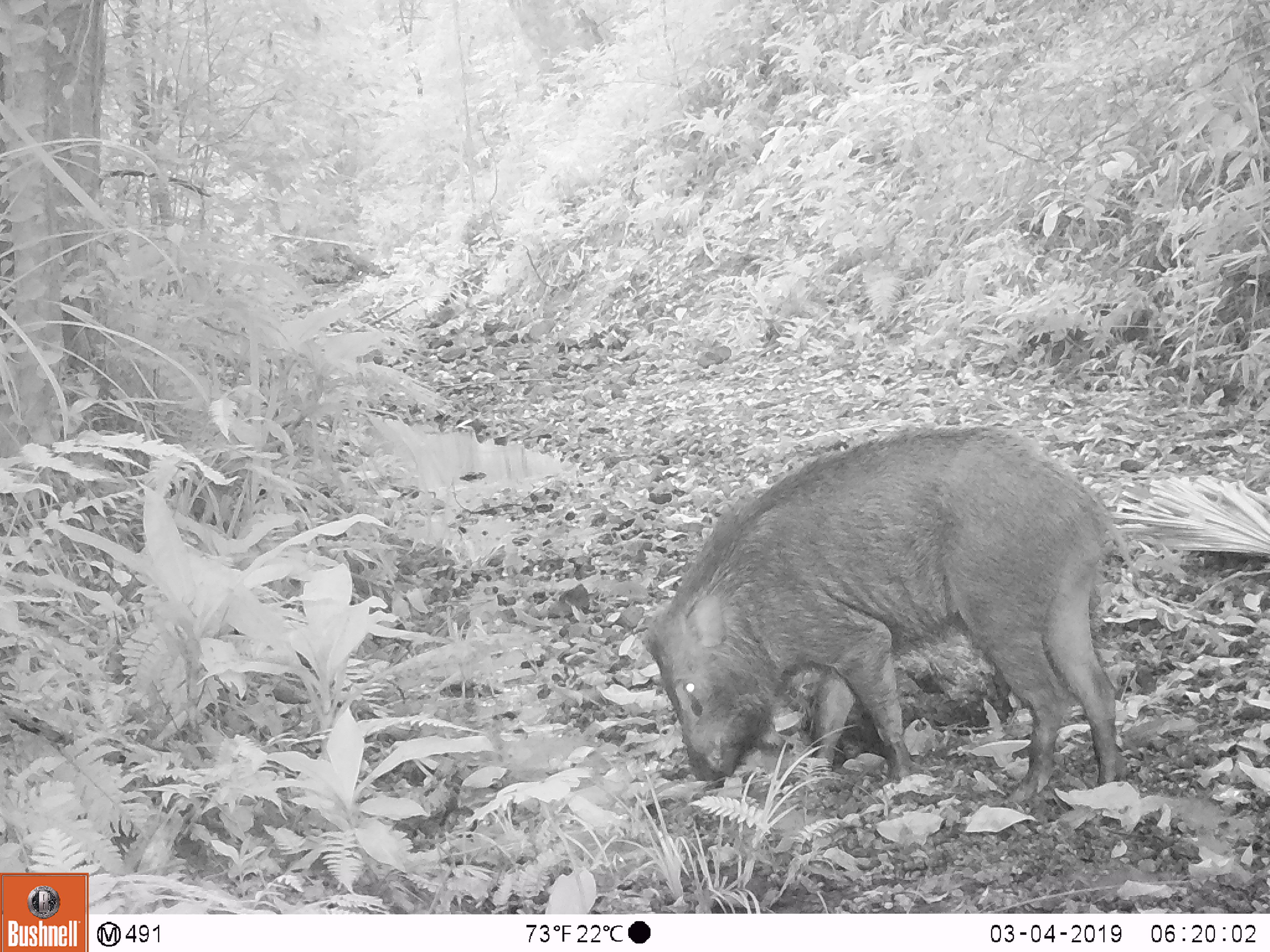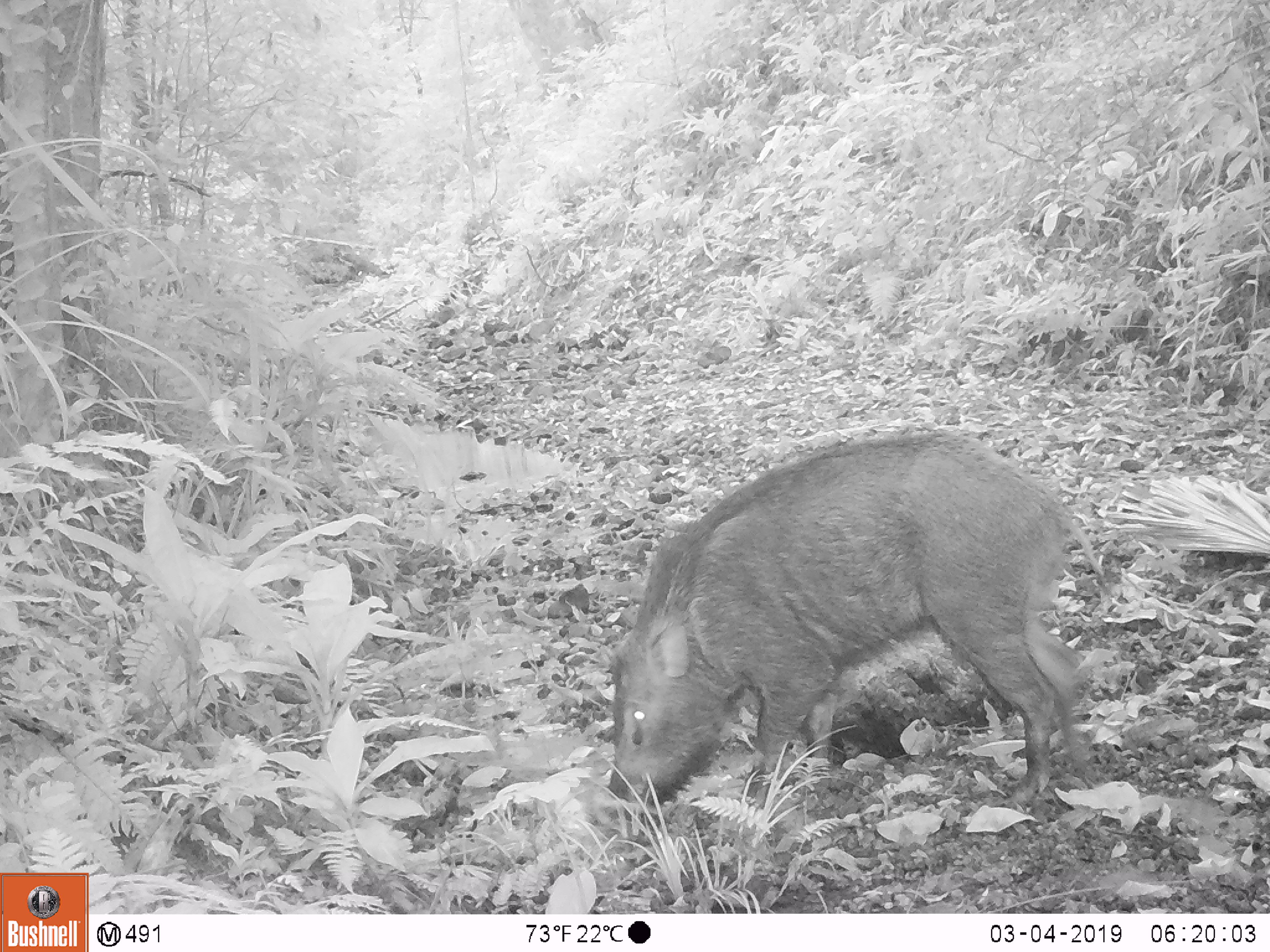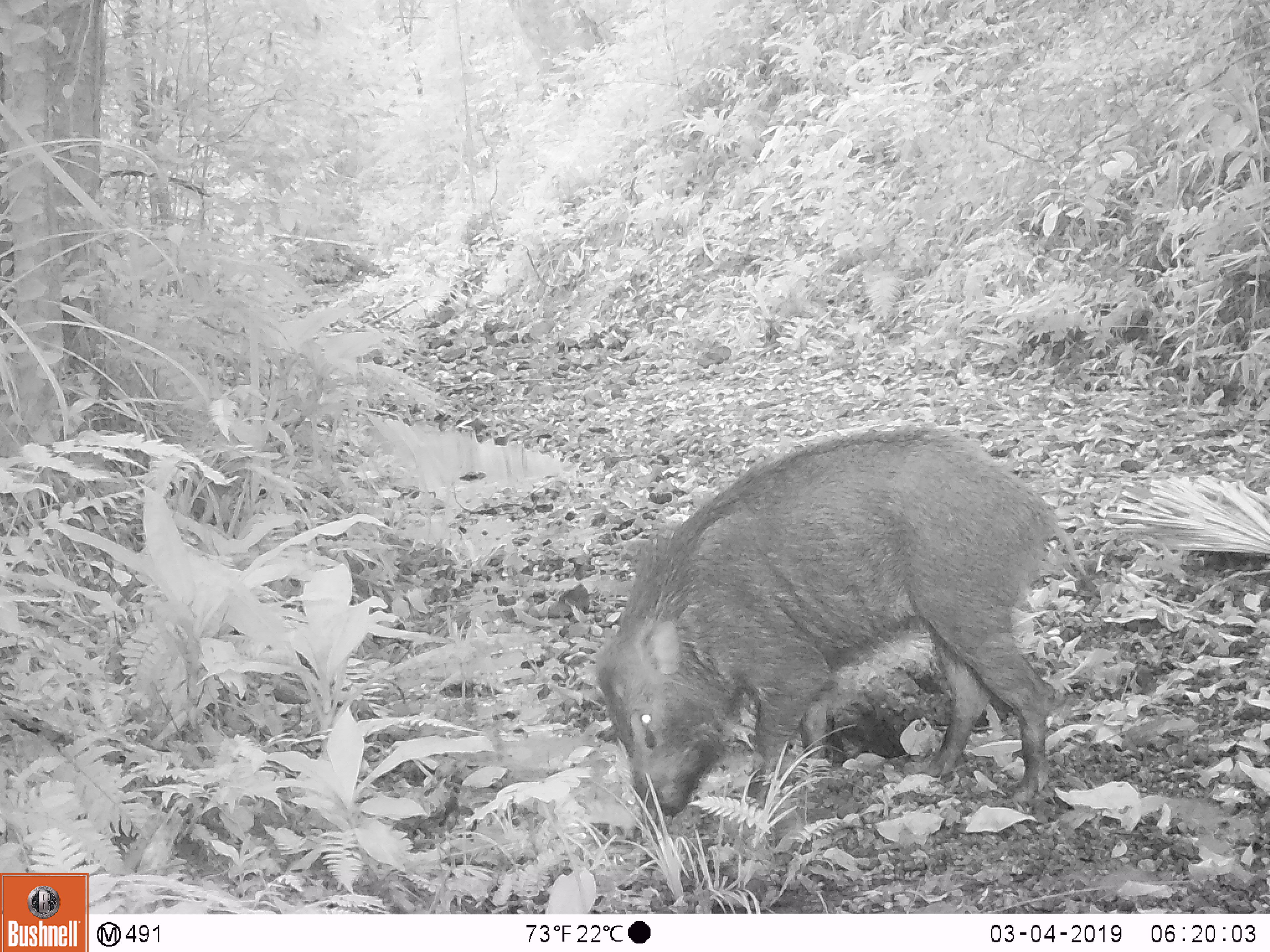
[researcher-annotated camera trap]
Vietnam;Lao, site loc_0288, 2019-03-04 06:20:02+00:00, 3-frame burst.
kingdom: Animalia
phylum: Chordata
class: Mammalia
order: Artiodactyla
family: Suidae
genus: Sus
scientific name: Sus scrofa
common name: eurasian wild pig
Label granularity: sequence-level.